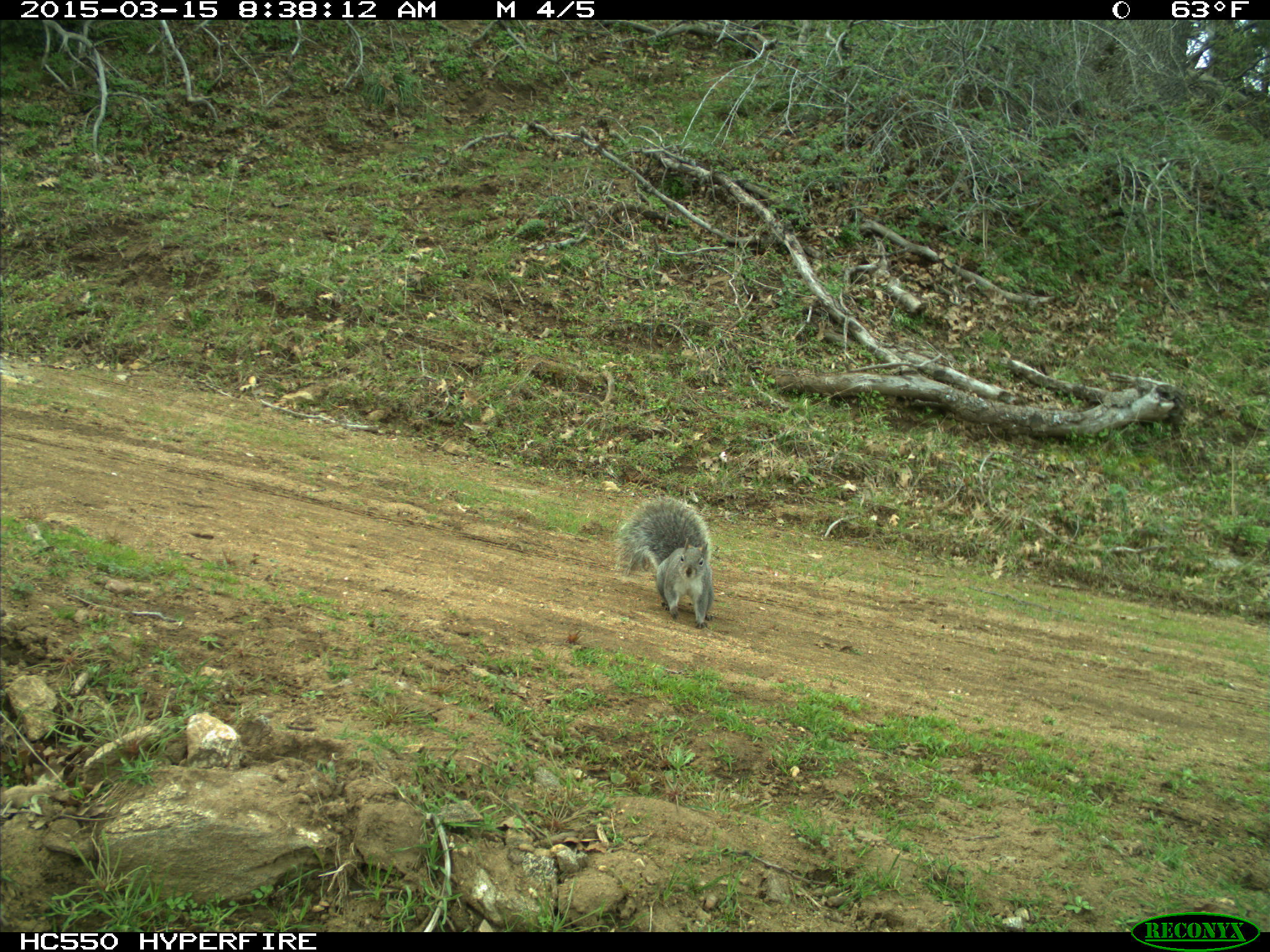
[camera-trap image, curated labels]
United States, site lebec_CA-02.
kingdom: Animalia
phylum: Chordata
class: Mammalia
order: Rodentia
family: Sciuridae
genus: Sciurus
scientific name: Sciurus carolinensis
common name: eastern gray squirrel